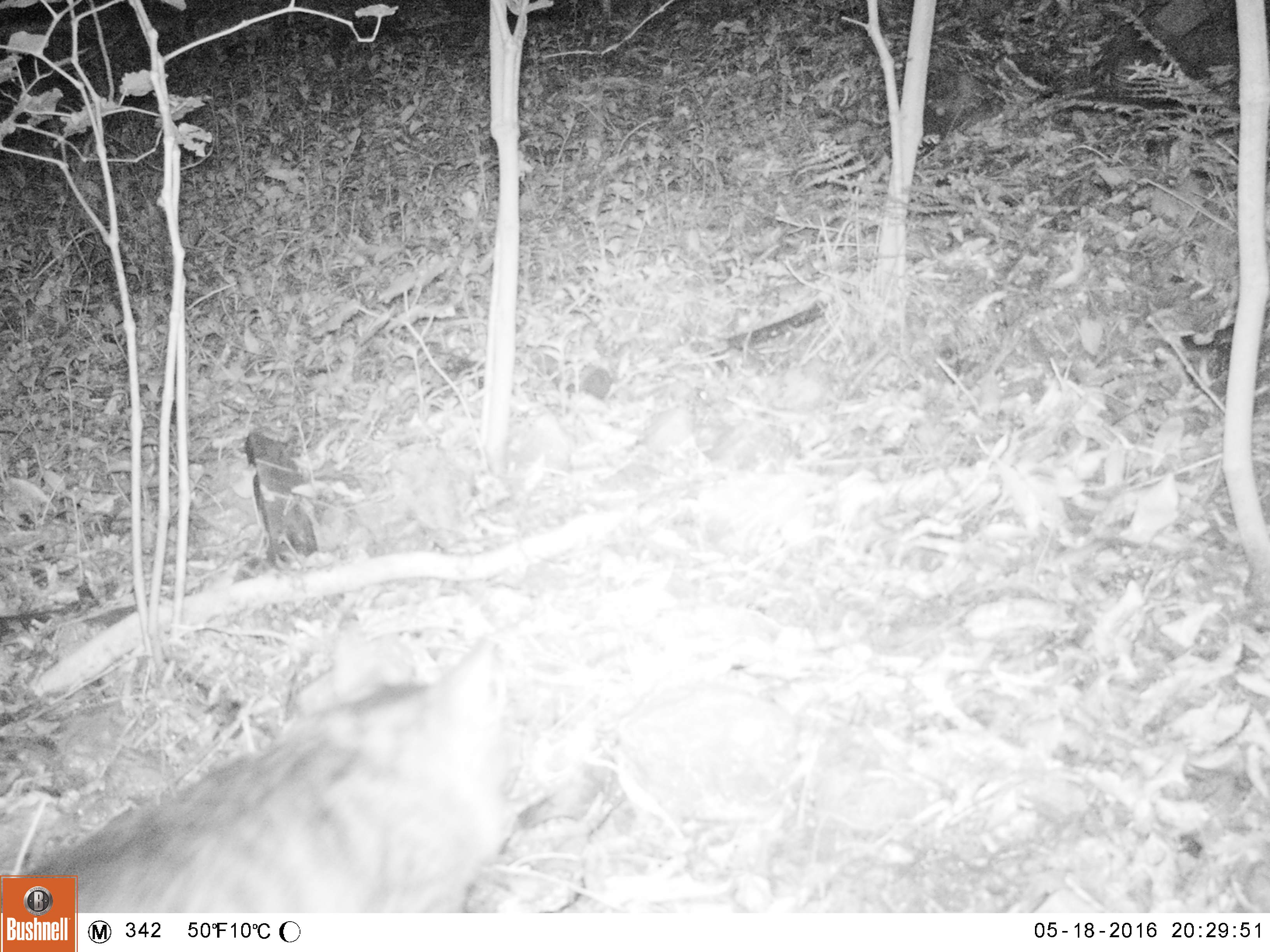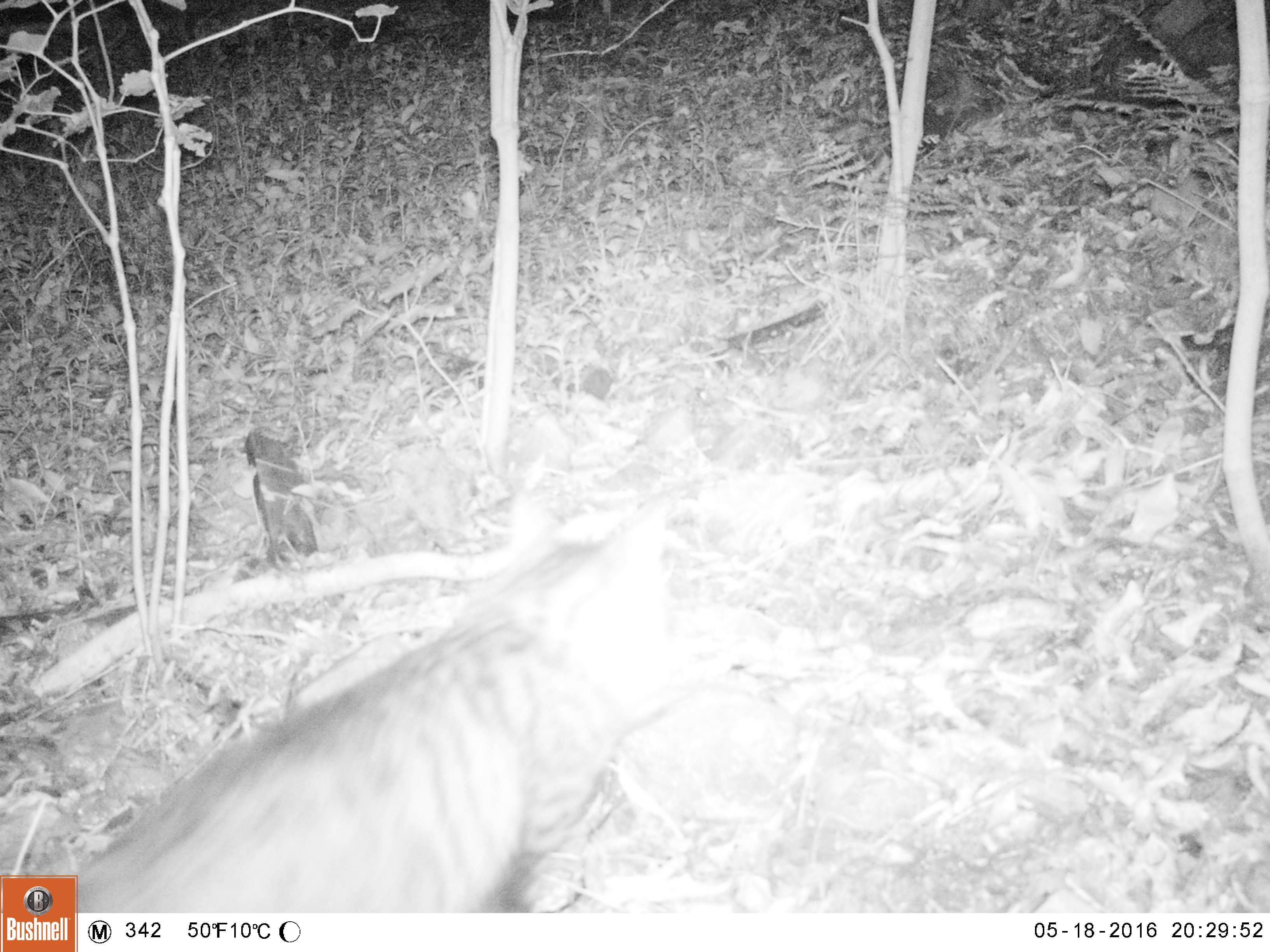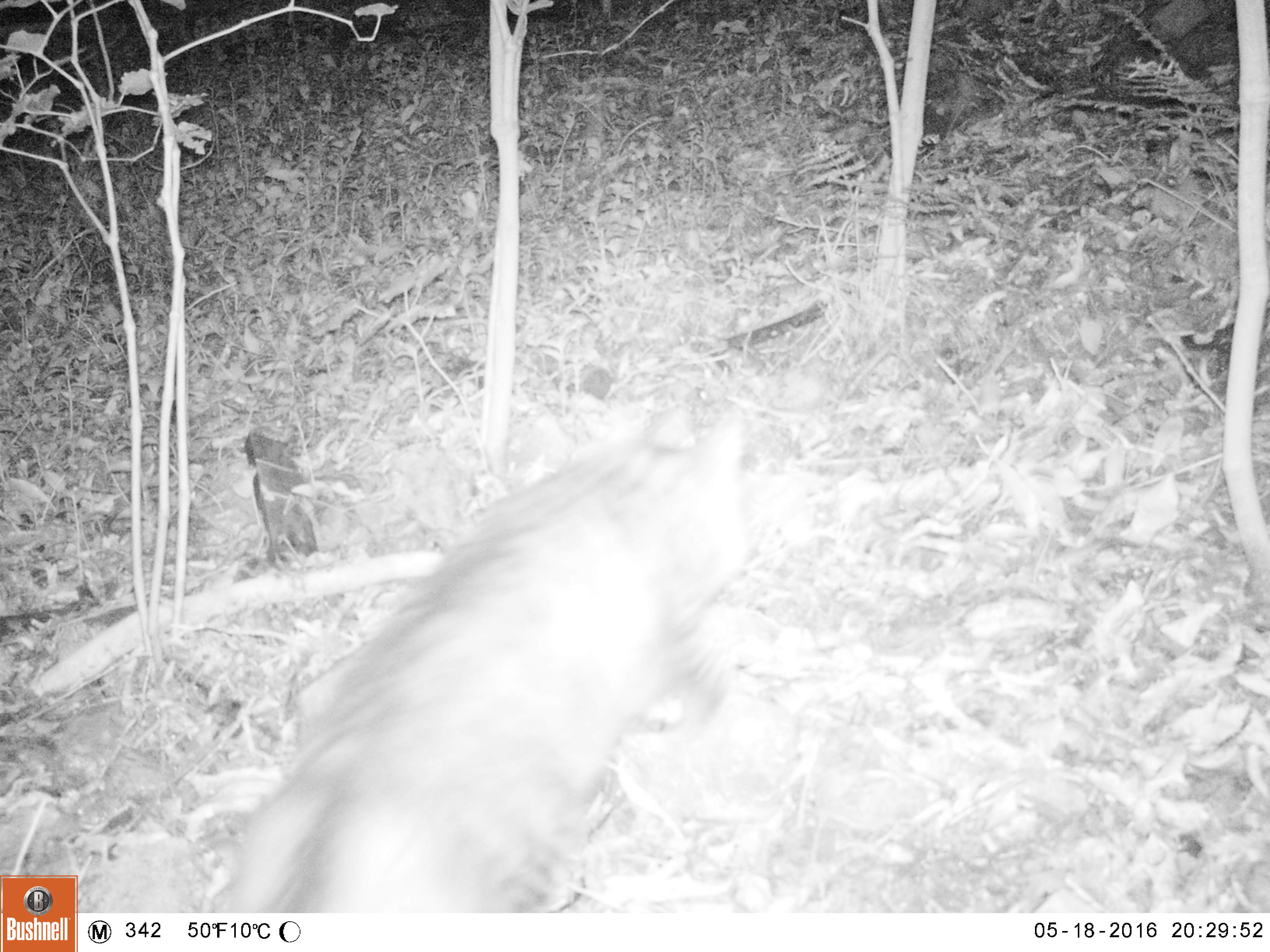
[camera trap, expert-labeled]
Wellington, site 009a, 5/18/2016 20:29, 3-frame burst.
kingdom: Animalia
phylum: Chordata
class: Mammalia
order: Carnivora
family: Felidae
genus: Felis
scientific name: Felis catus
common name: cat